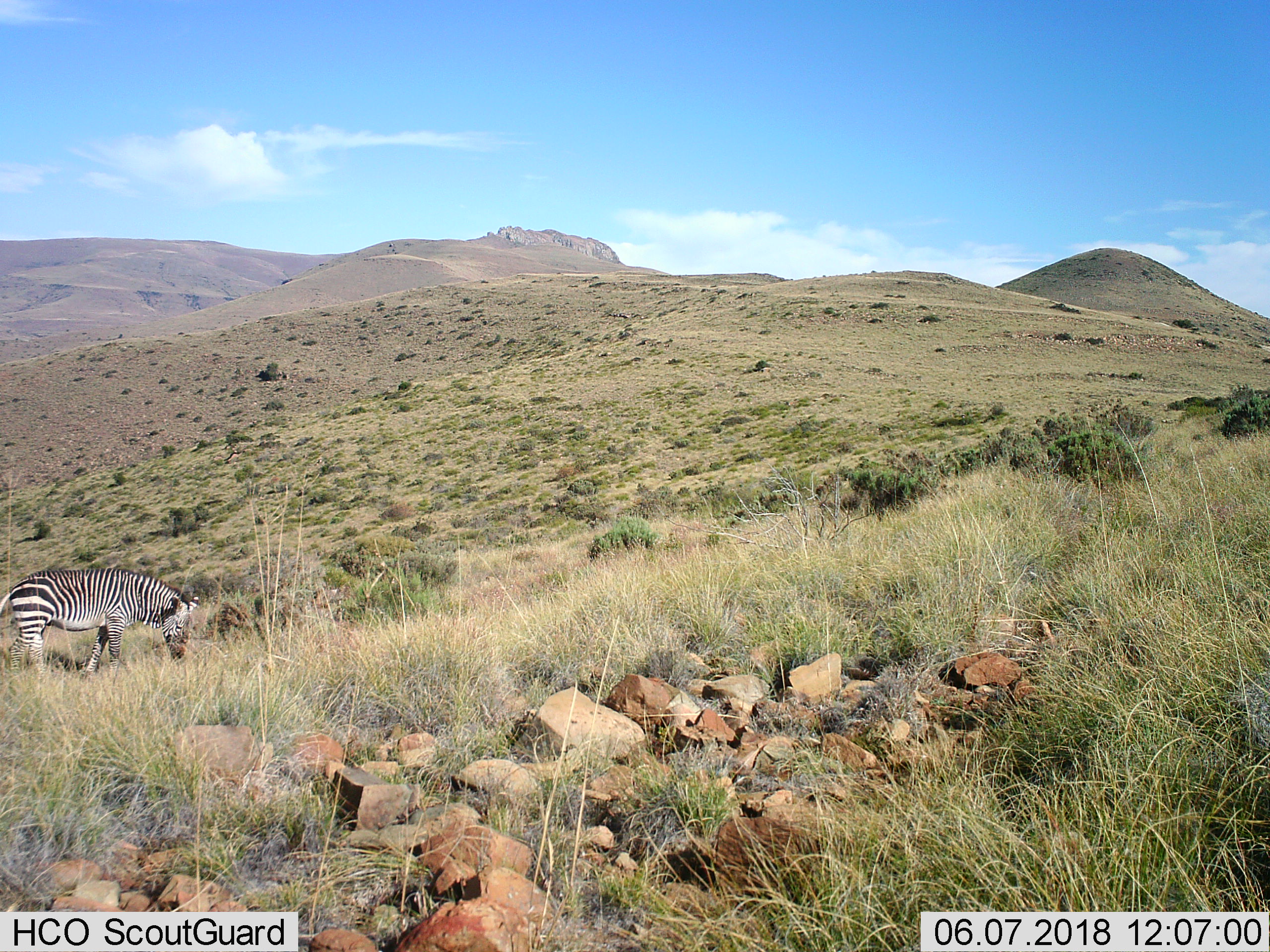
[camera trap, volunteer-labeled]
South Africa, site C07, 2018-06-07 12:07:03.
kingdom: Animalia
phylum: Chordata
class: Mammalia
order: Perissodactyla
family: Equidae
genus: Equus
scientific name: Equus zebra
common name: mountain zebra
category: zebramountain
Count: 1.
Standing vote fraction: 12%.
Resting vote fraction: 0%.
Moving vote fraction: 0%.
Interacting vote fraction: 12%.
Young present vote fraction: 0%.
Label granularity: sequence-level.